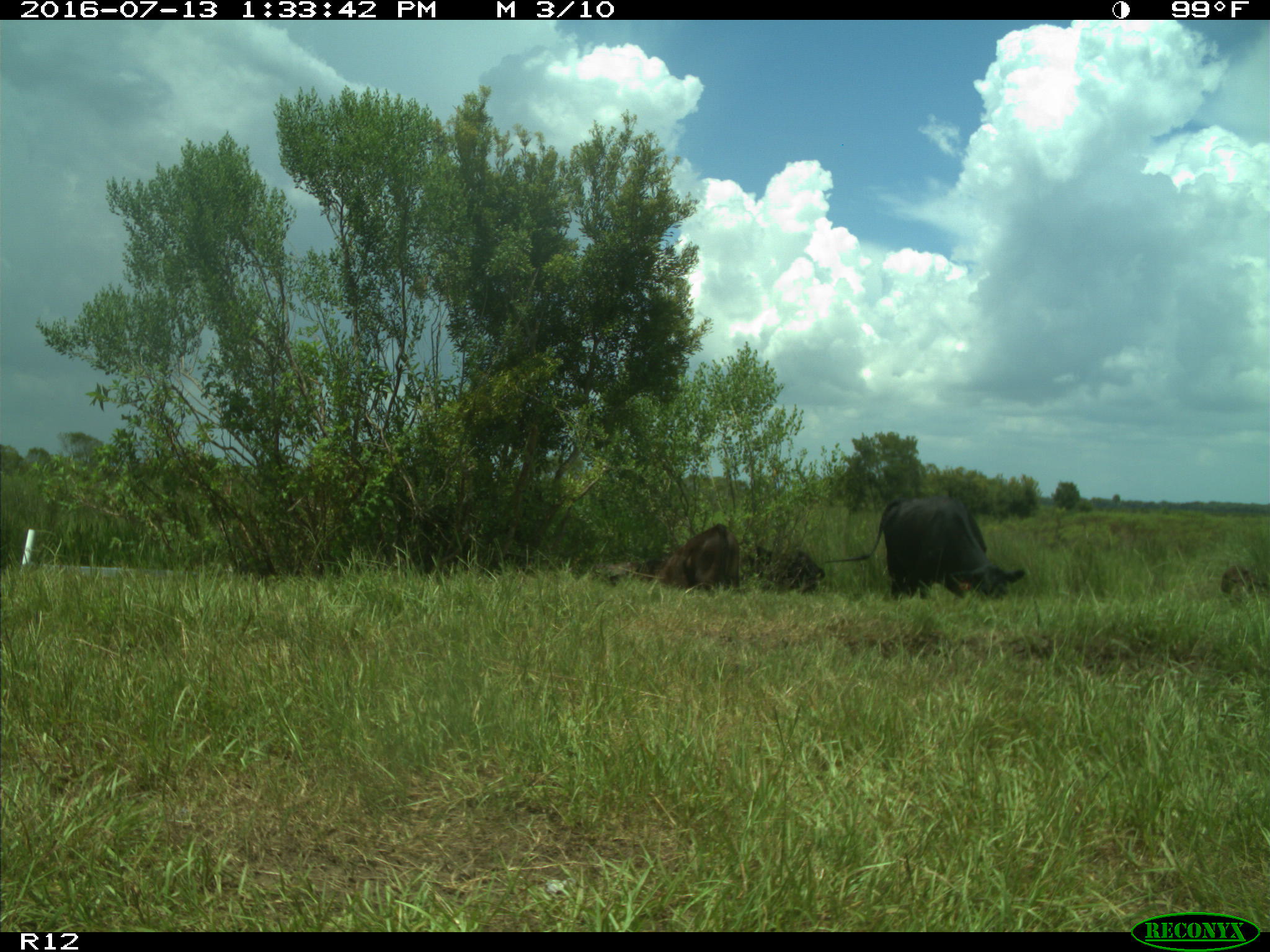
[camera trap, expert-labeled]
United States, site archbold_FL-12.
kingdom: Animalia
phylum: Chordata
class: Mammalia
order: Artiodactyla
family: Bovidae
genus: Bos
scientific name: Bos taurus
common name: domestic cow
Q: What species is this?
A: Bos taurus (domestic cow).